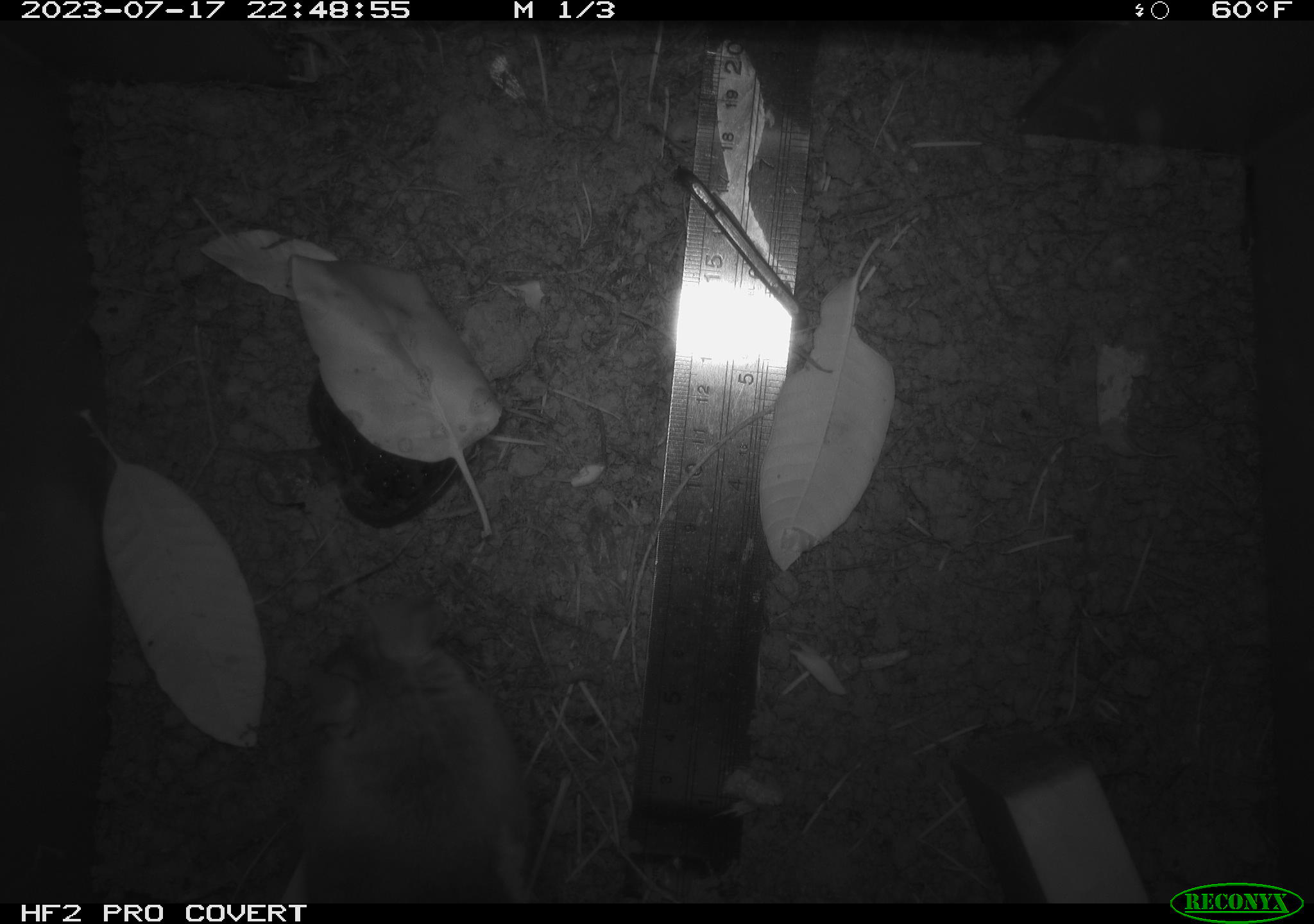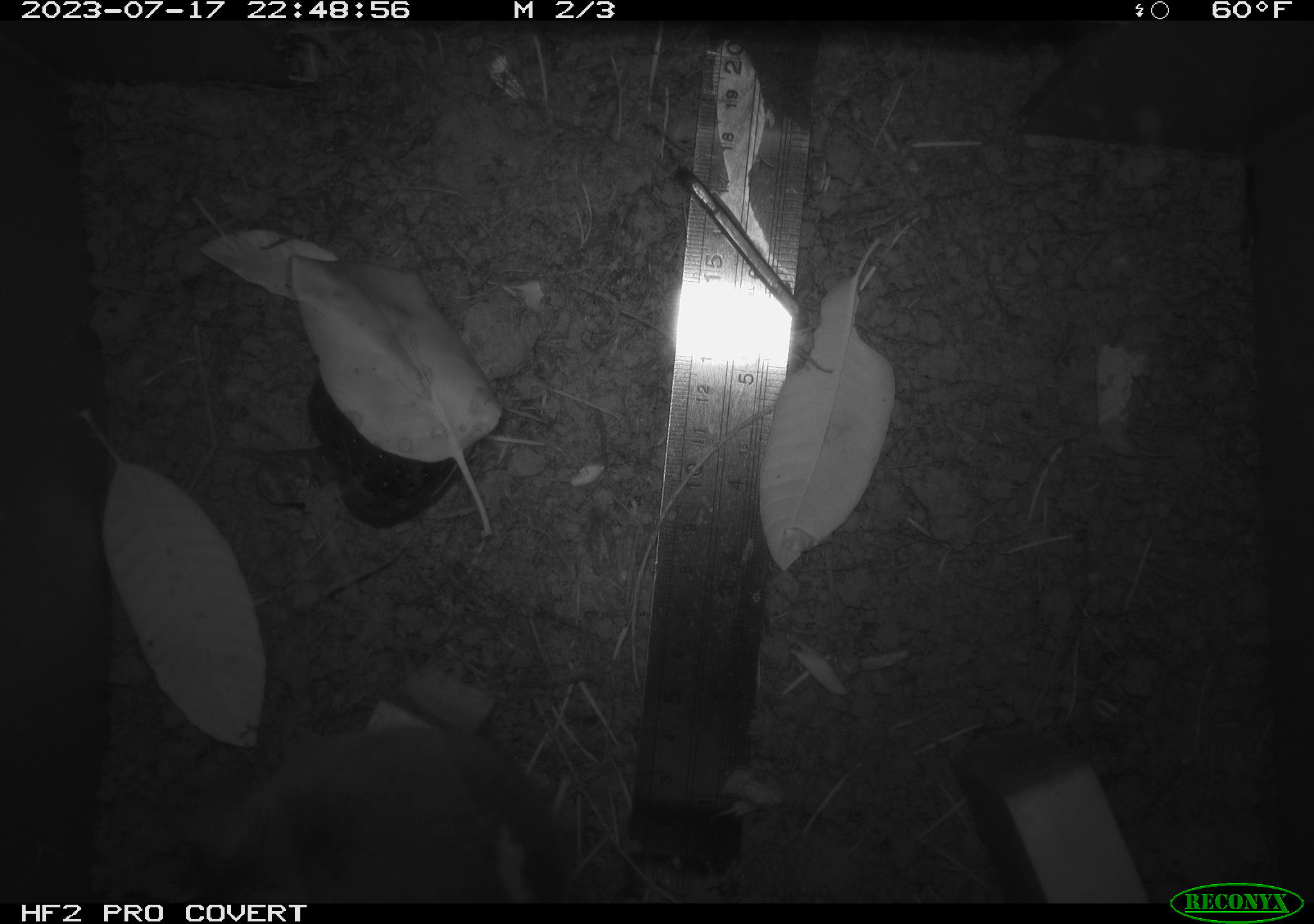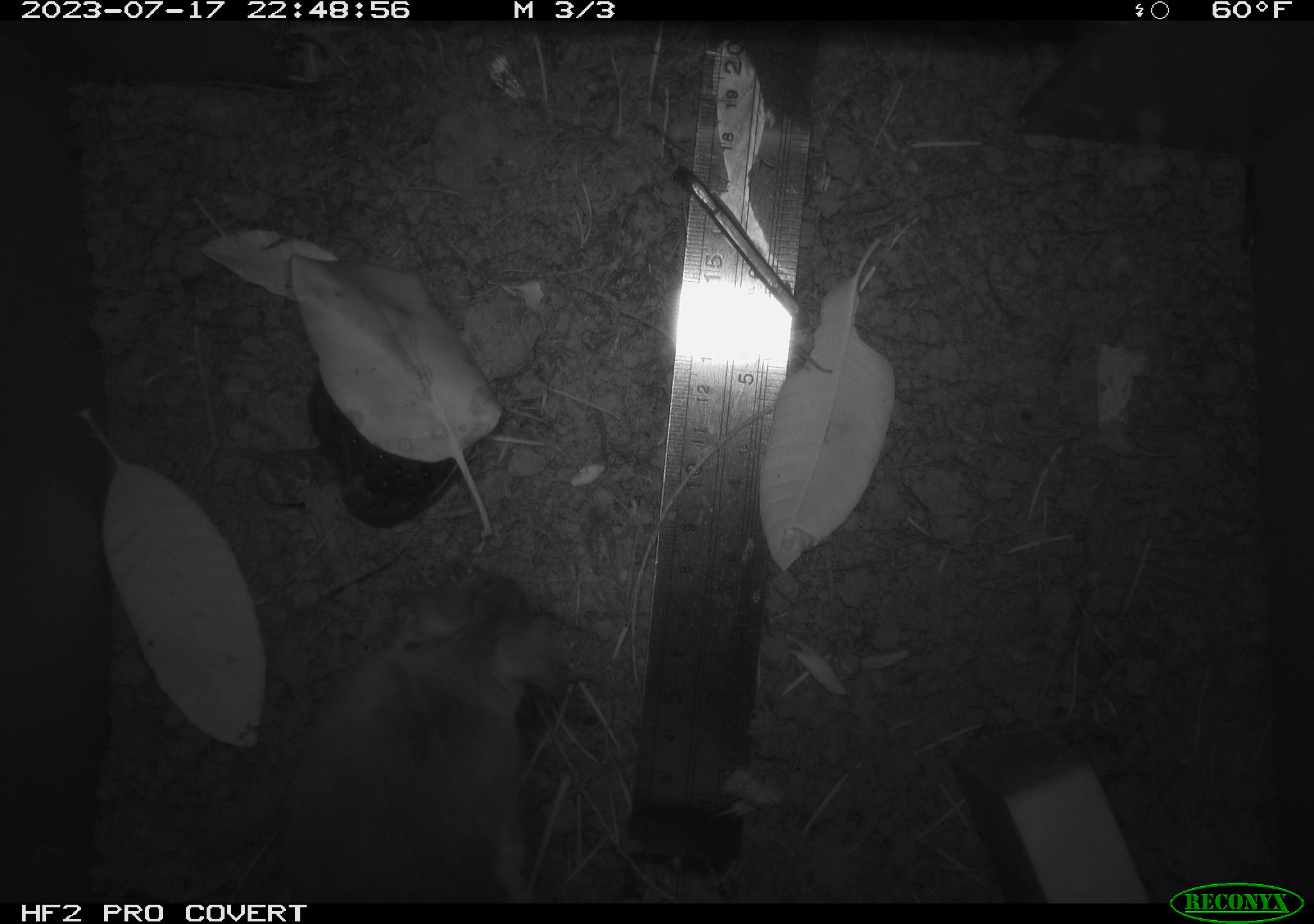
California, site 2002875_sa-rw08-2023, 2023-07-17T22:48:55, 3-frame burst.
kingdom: Animalia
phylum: Chordata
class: Mammalia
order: Rodentia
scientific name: Rodentia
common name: mouse species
Mouse species (Rodentia).